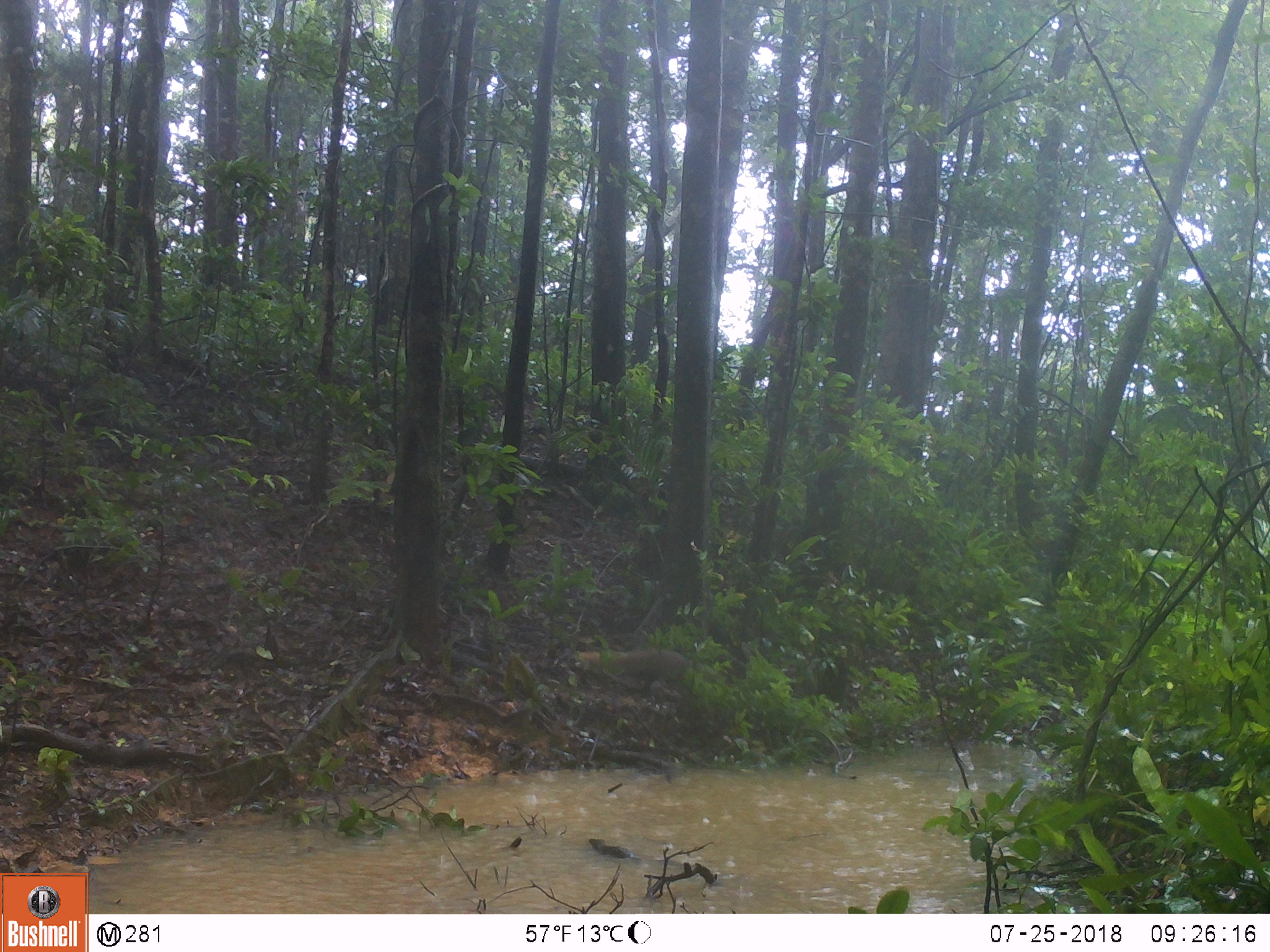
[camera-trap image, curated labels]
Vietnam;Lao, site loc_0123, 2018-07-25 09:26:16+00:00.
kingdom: Animalia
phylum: Chordata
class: Mammalia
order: Carnivora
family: Herpestidae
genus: Urva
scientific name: Urva urva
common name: crab-eating mongoose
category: crab eating mongoose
Crab eating mongoose (crab-eating mongoose) (Urva urva). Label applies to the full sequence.